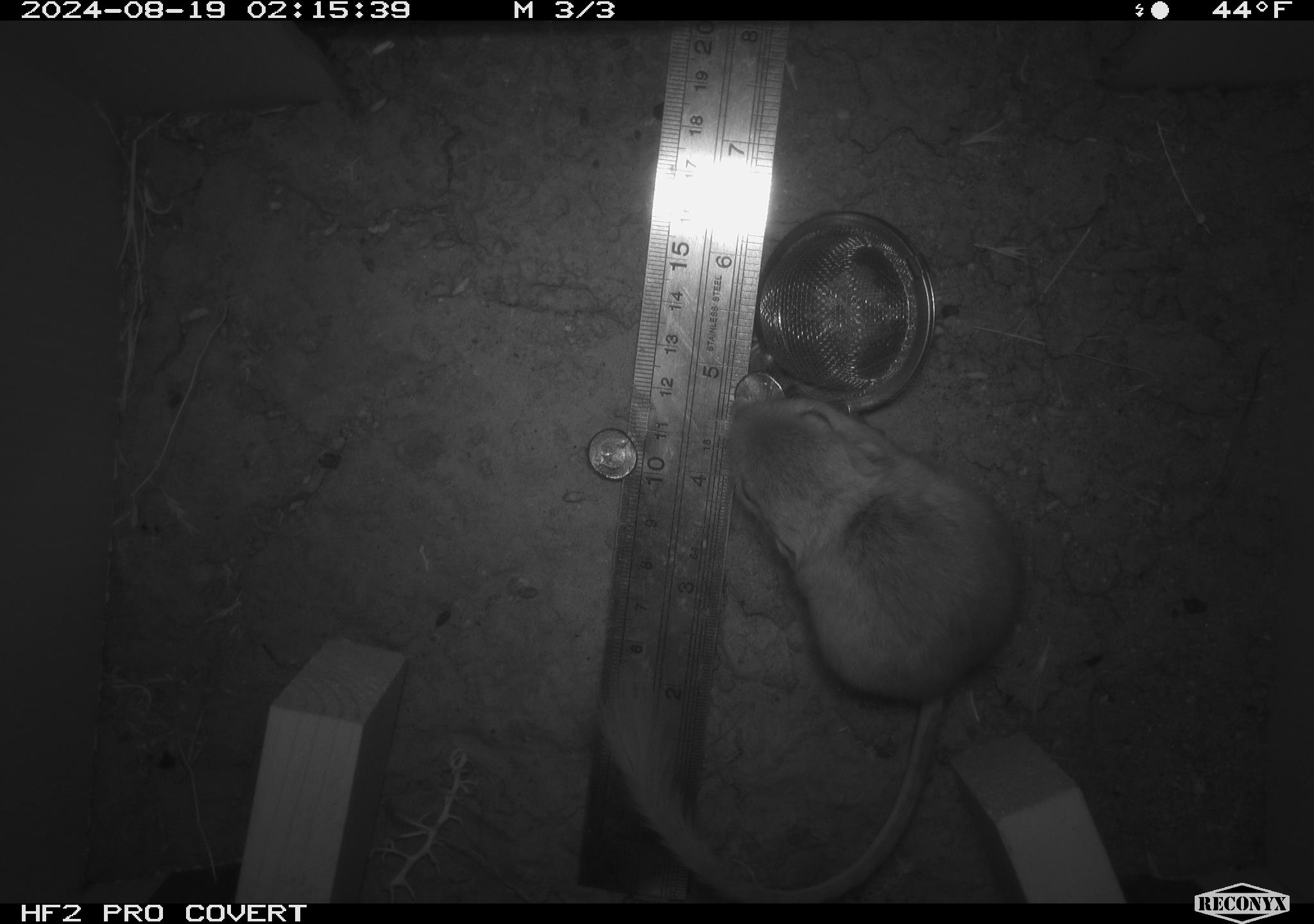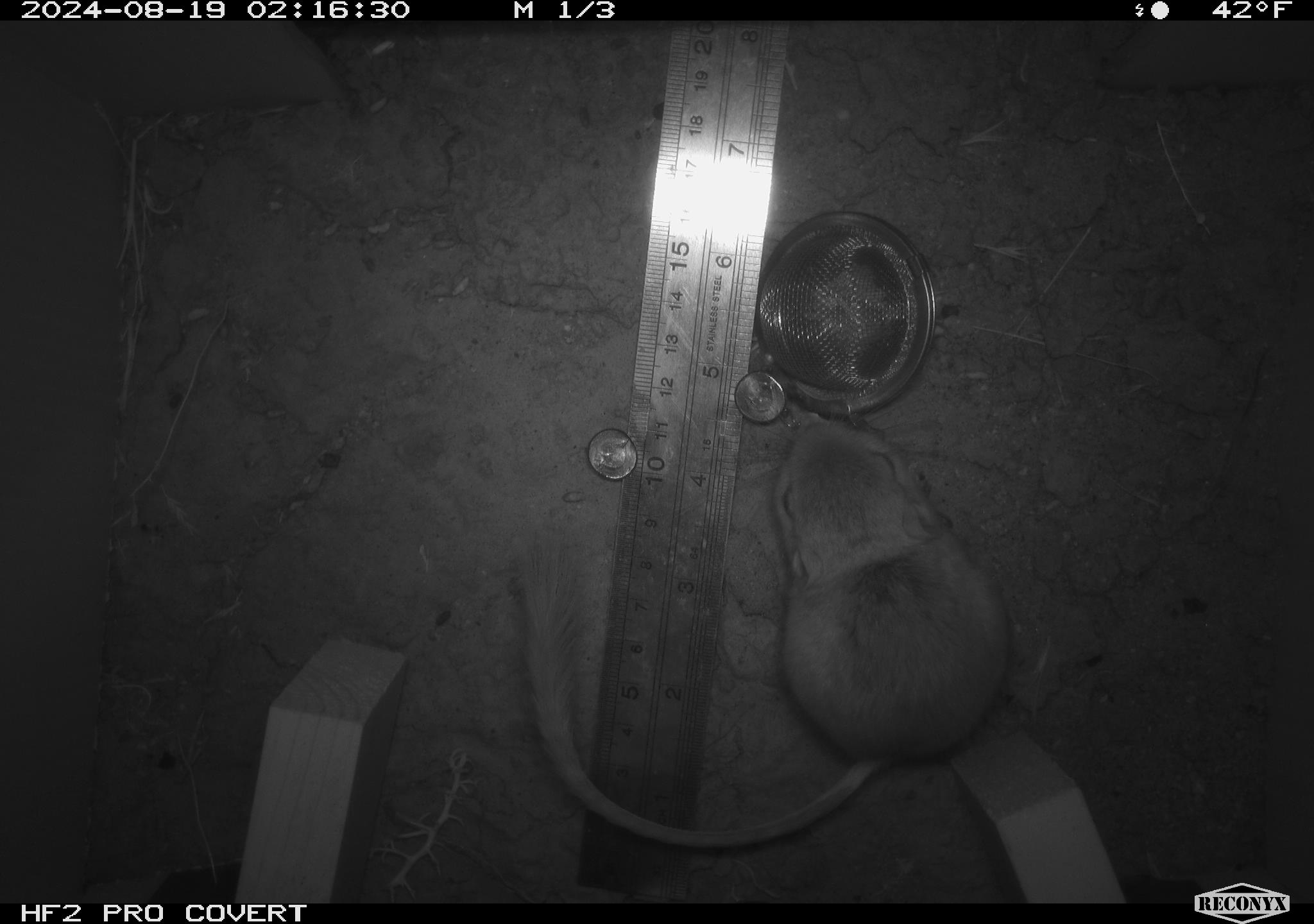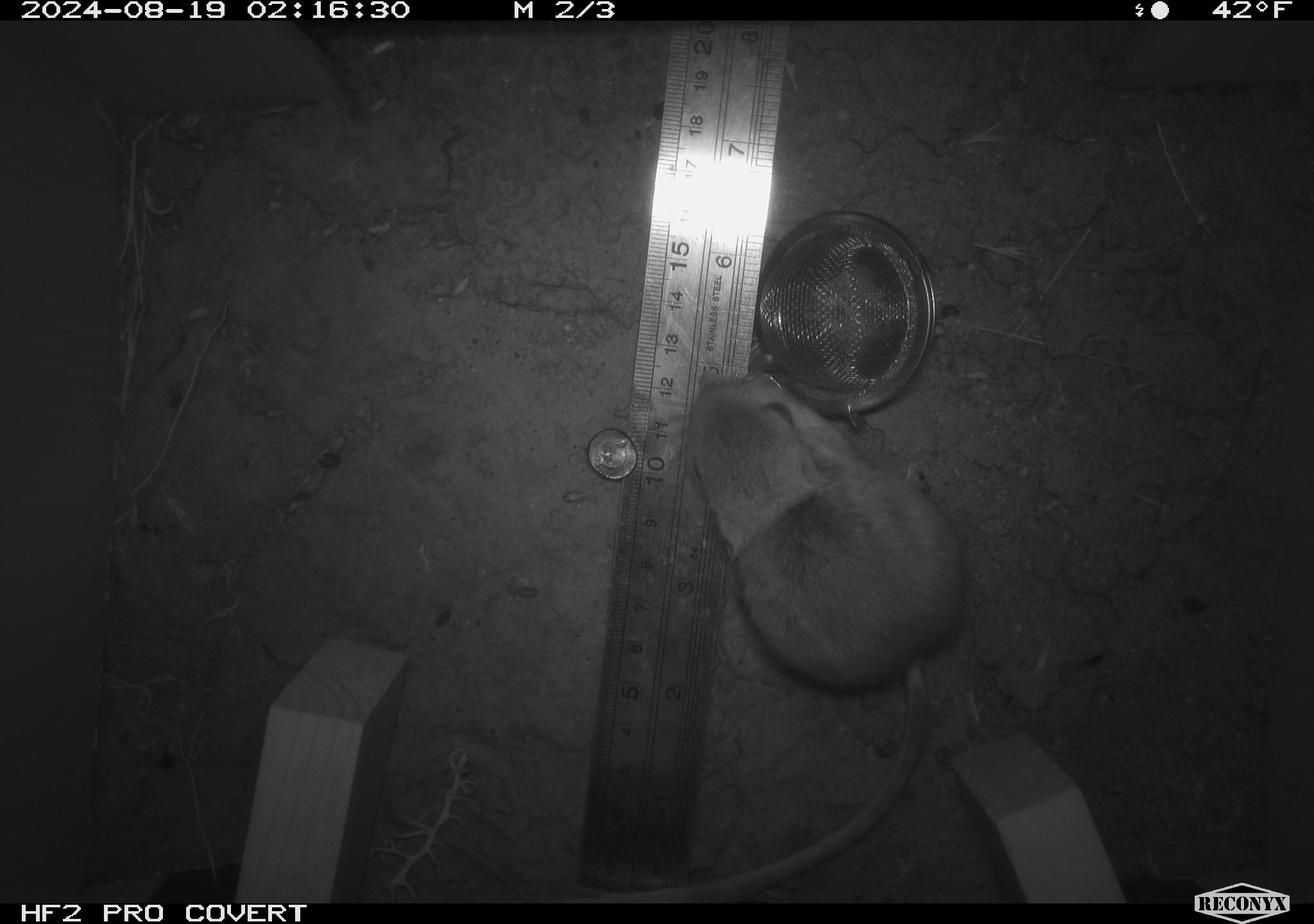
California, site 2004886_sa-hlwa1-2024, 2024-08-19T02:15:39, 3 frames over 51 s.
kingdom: Animalia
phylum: Chordata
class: Mammalia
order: Rodentia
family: Heteromyidae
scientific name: Heteromyidae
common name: kangaroo rats and pocket mice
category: heteromyidae family